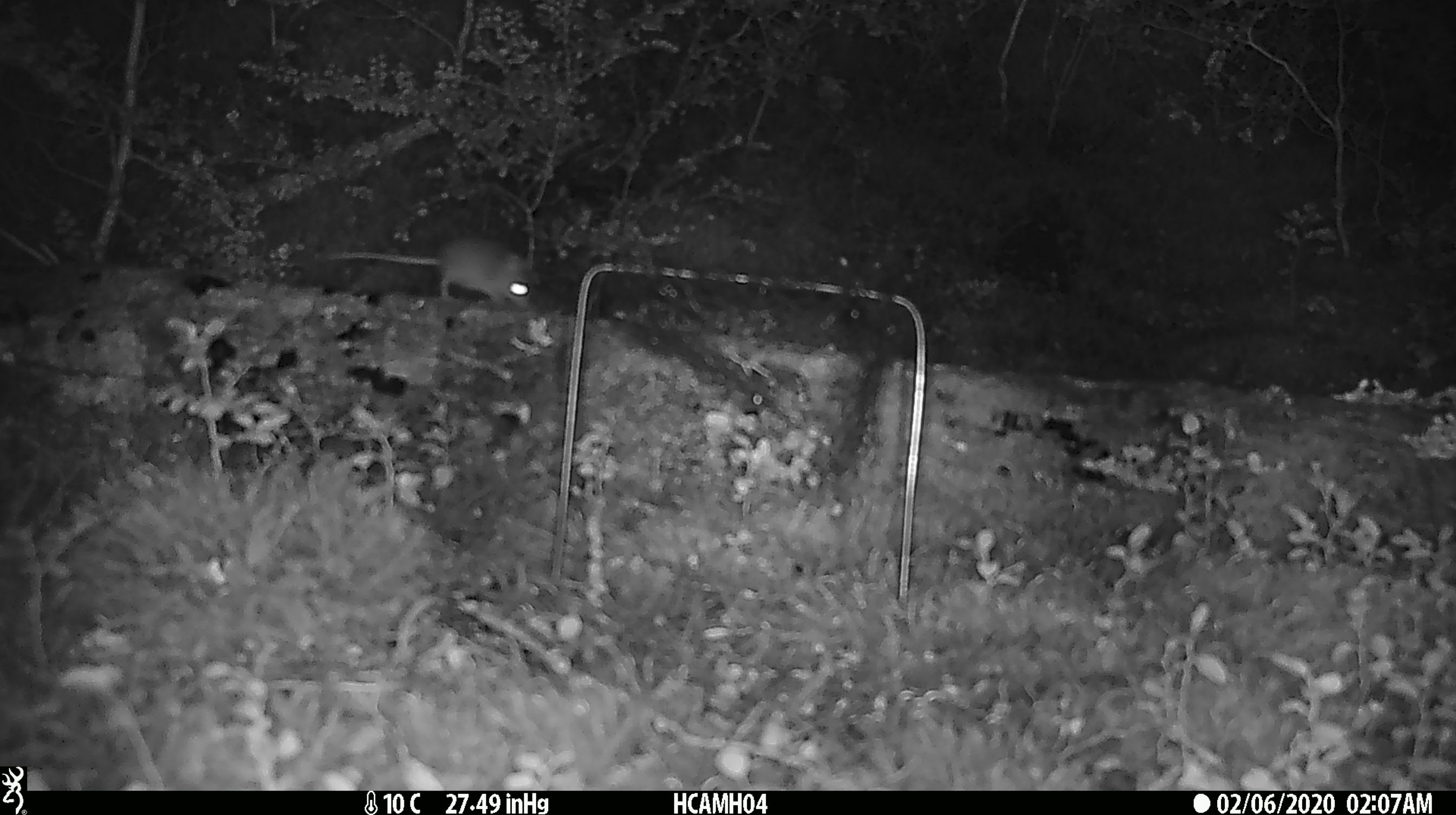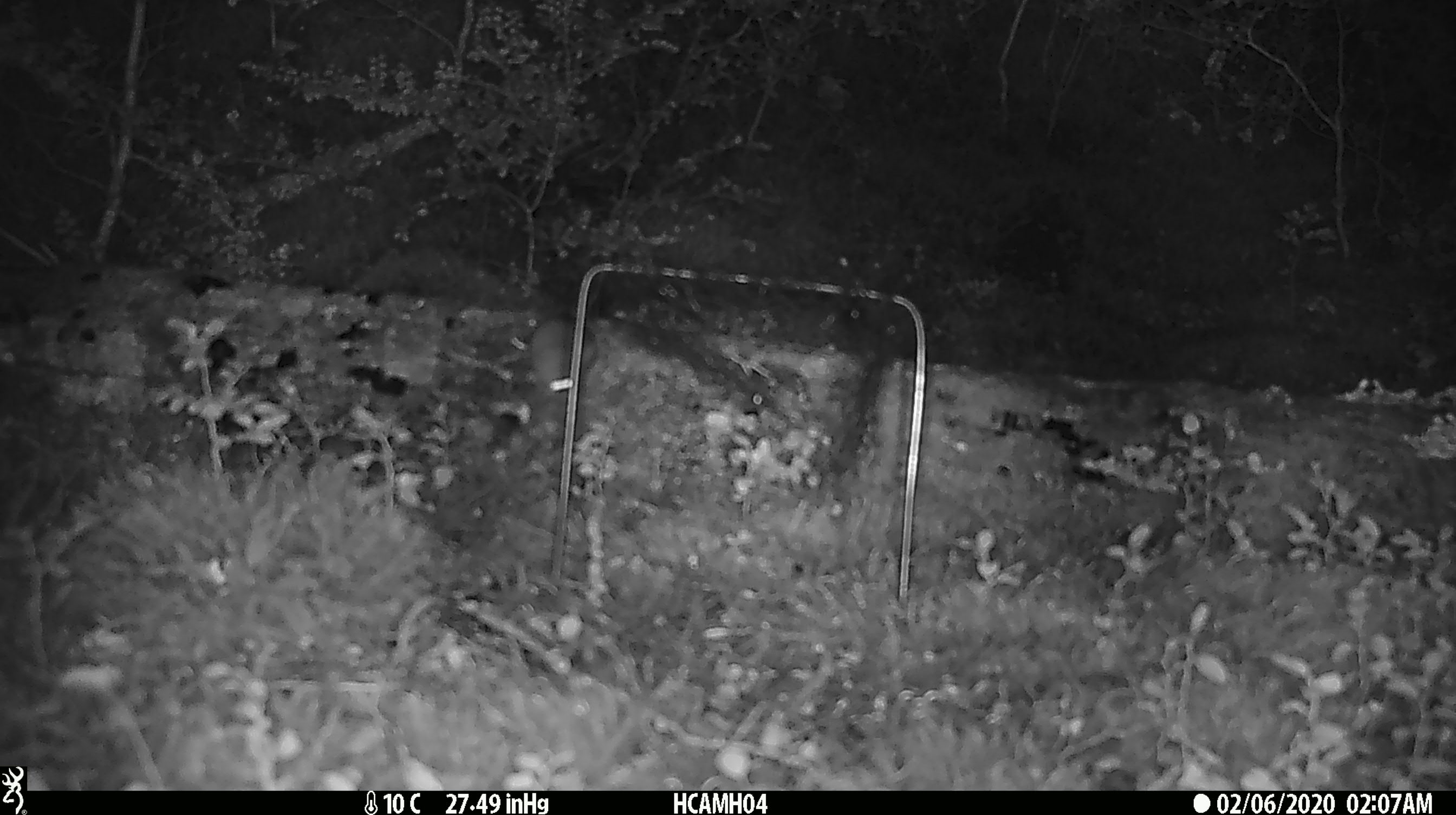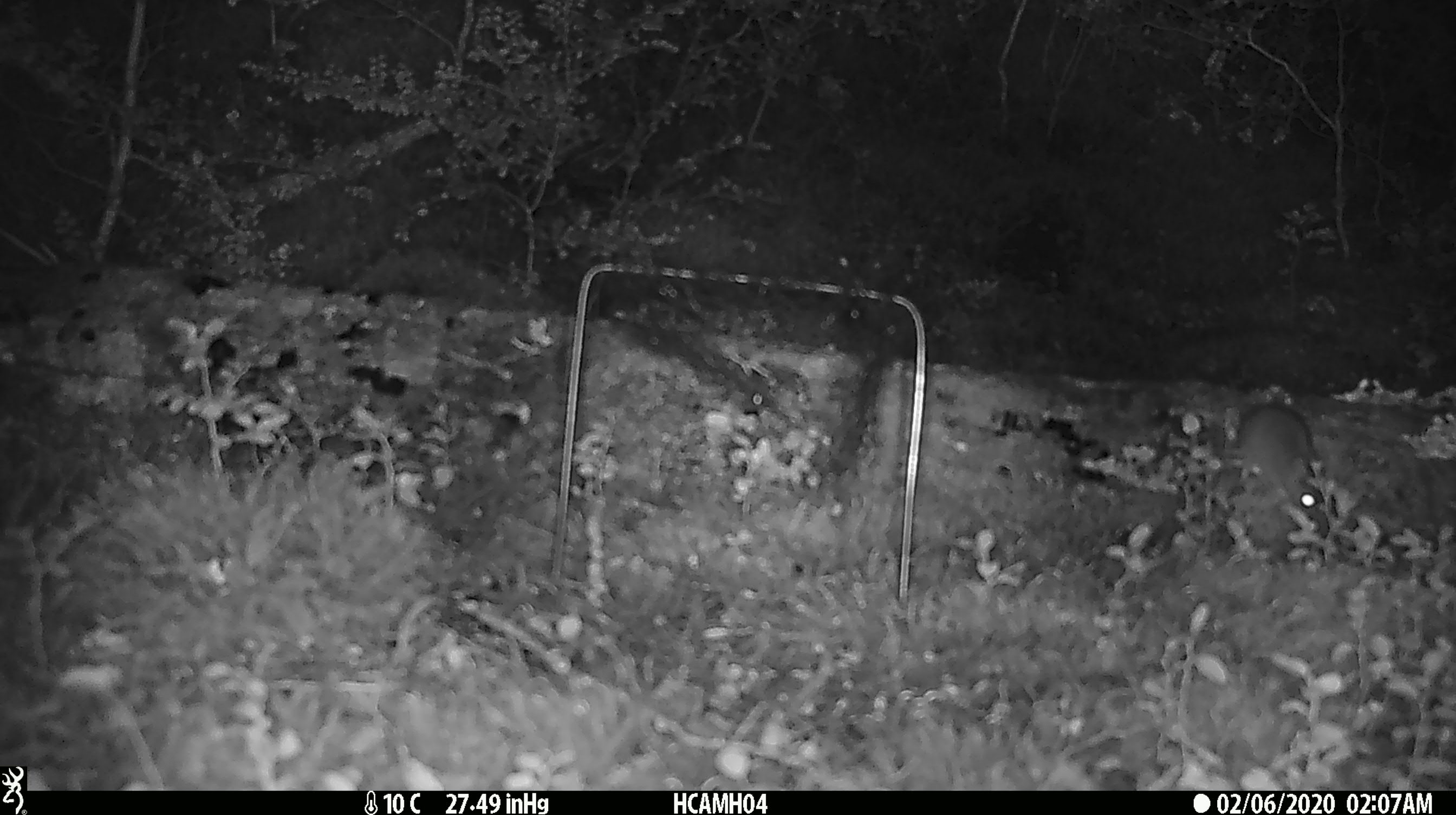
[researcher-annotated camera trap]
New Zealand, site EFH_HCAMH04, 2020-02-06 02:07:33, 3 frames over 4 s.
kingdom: Animalia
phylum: Chordata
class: Mammalia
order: Rodentia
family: Muridae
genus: Mus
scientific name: Mus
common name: mouse